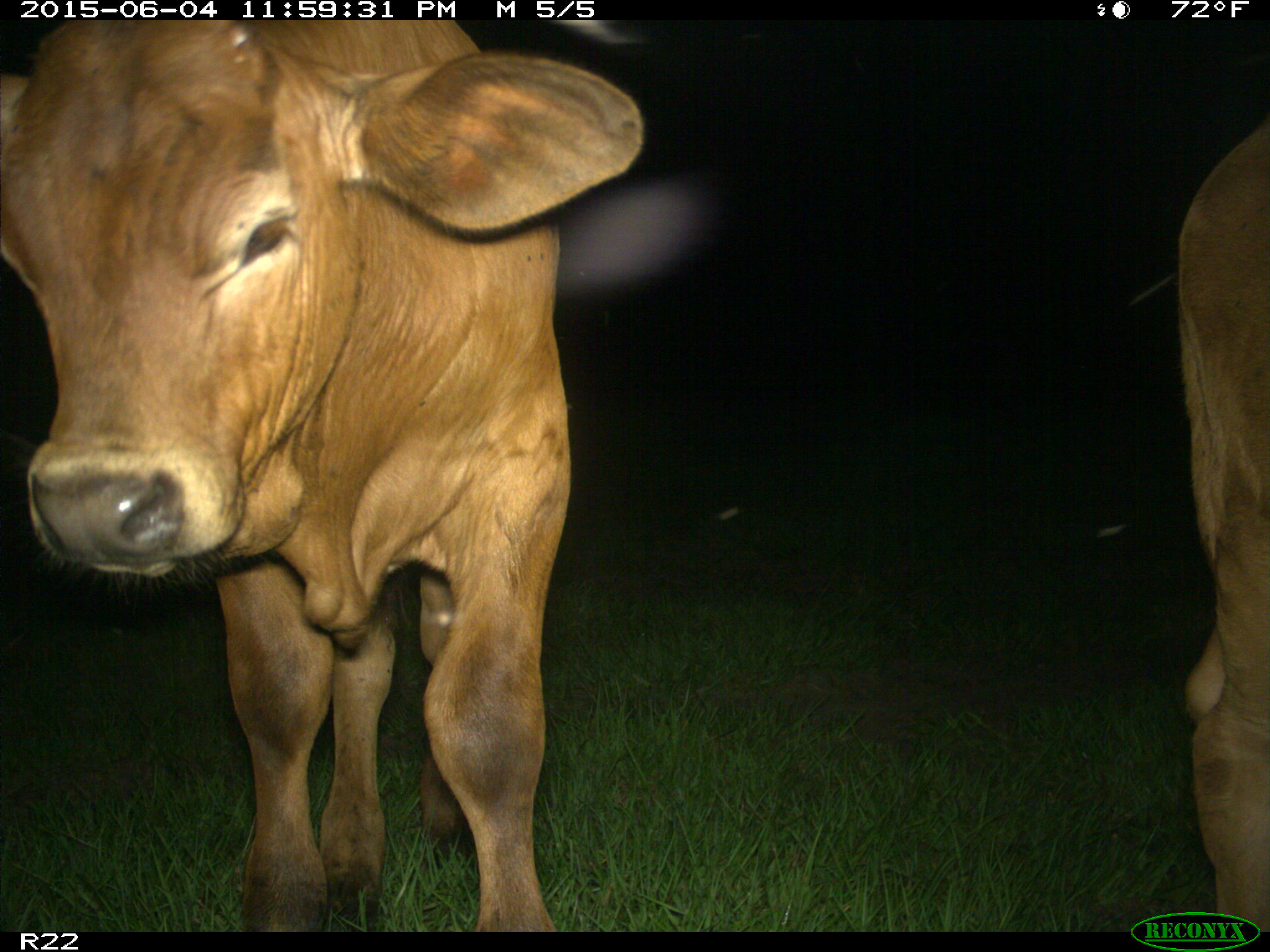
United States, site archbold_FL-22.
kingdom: Animalia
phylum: Chordata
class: Mammalia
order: Artiodactyla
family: Bovidae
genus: Bos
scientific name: Bos taurus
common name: domestic cow